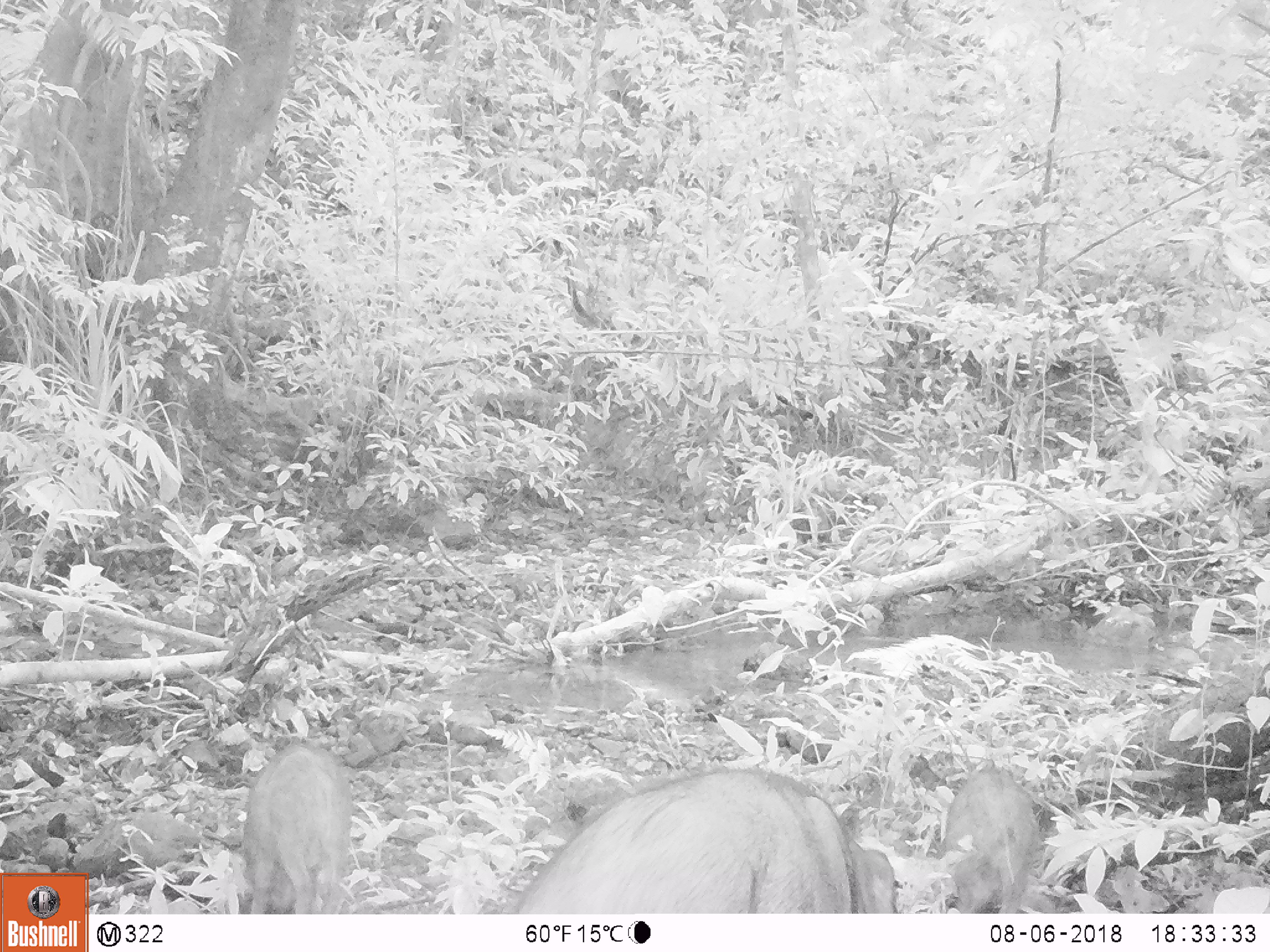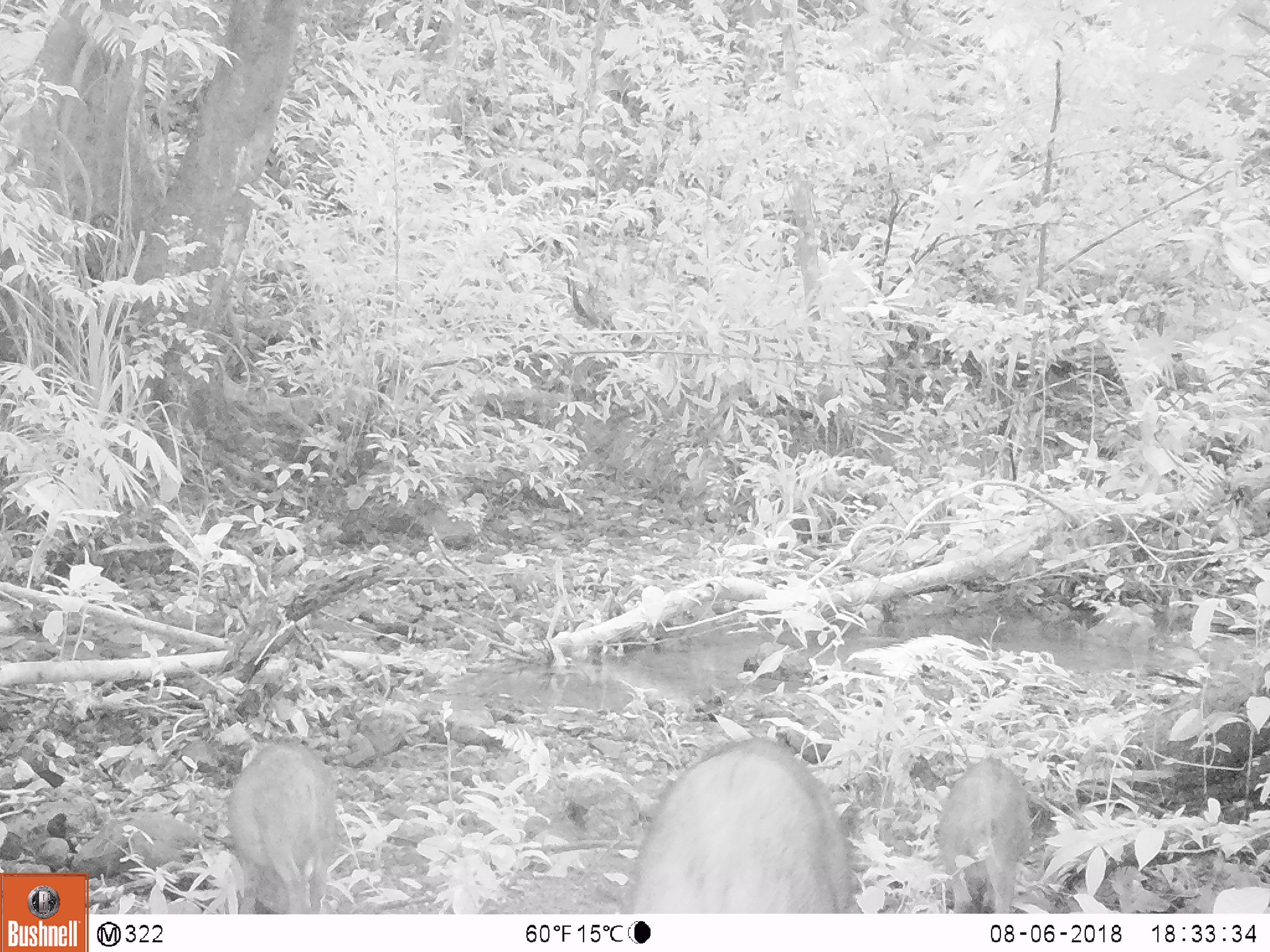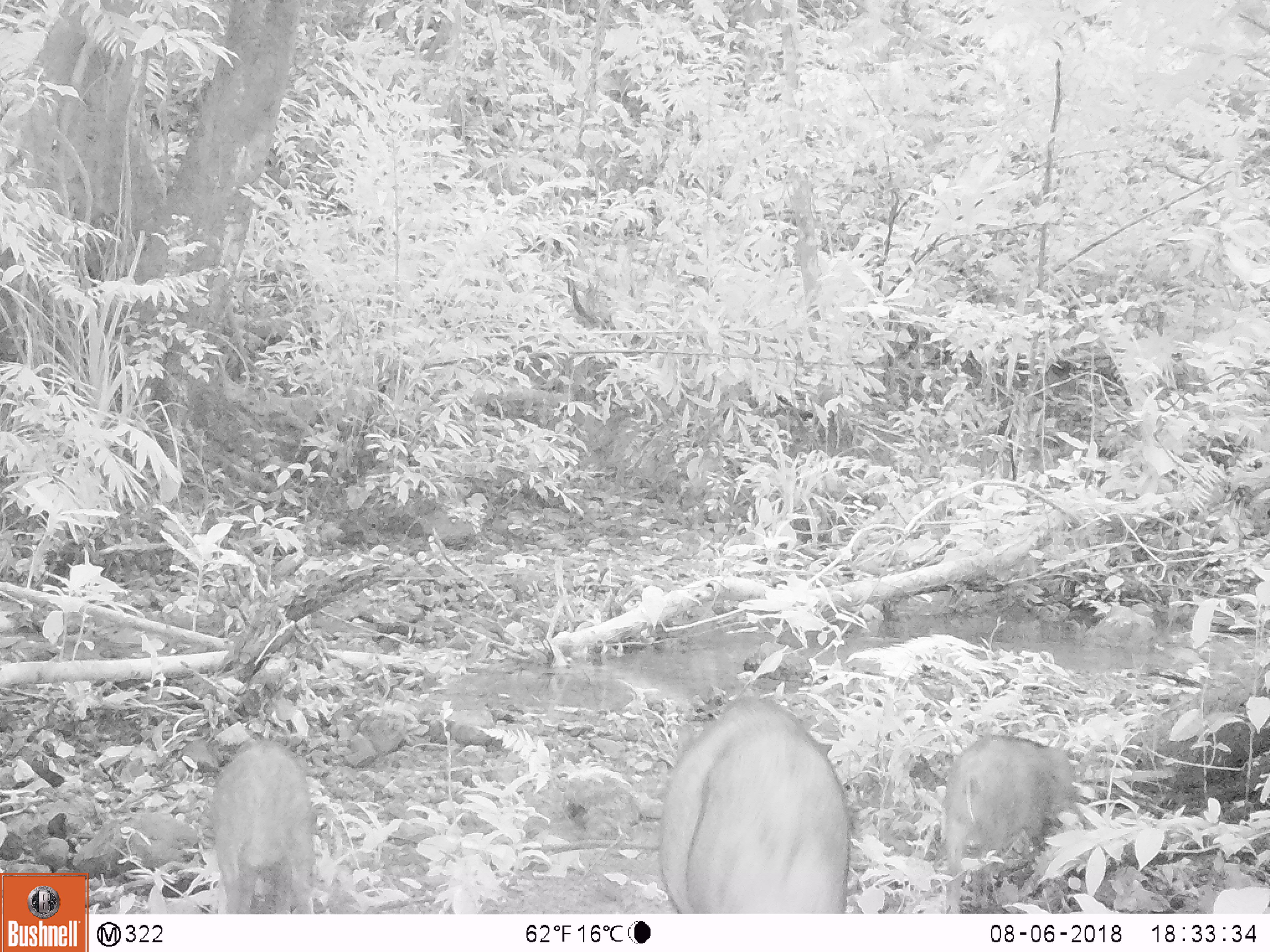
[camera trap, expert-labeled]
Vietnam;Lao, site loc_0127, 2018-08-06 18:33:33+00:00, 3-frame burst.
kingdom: Animalia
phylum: Chordata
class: Mammalia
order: Artiodactyla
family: Suidae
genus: Sus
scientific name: Sus scrofa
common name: eurasian wild pig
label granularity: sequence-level